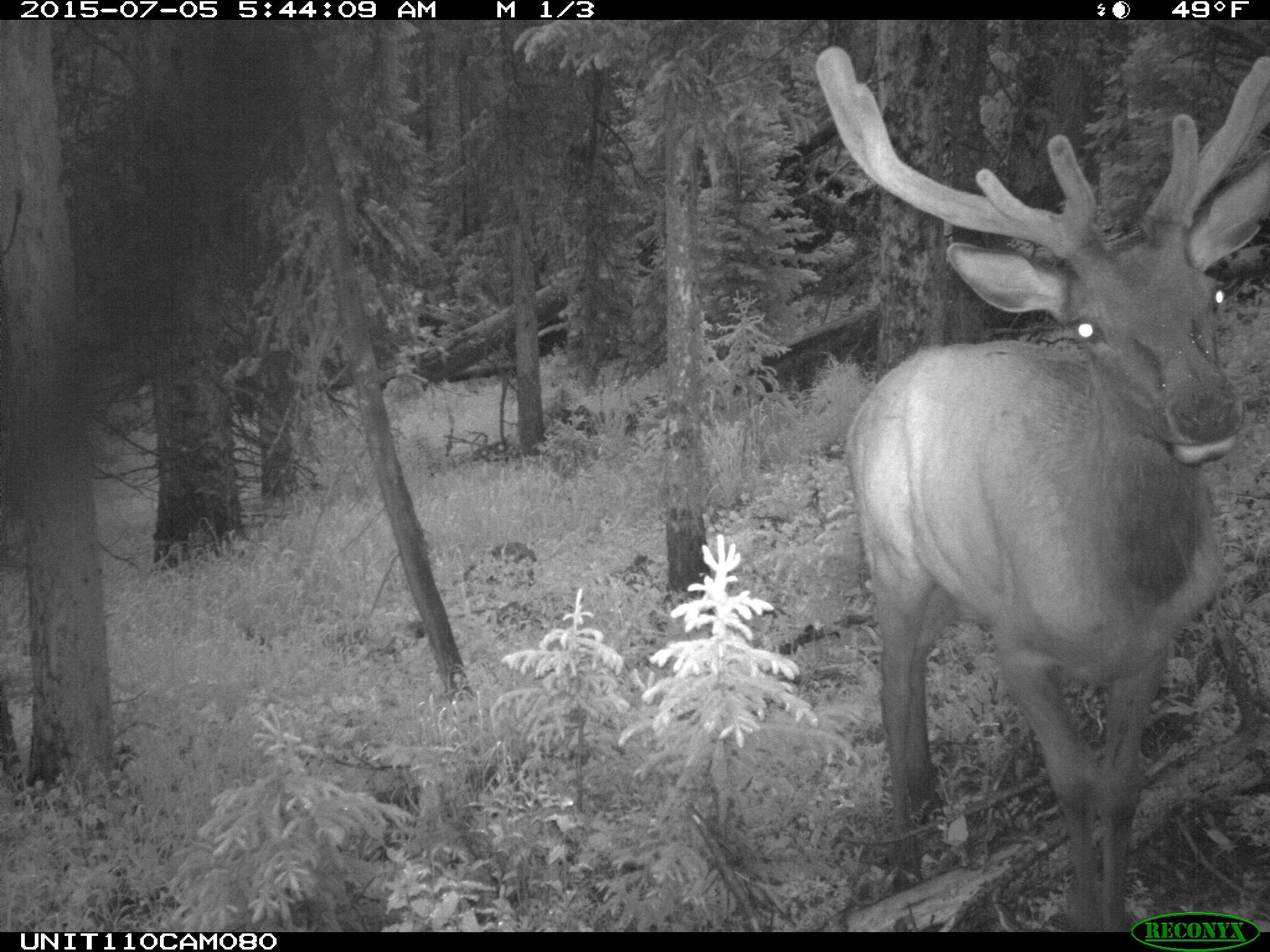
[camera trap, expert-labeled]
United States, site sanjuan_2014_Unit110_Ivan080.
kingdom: Animalia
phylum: Chordata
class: Mammalia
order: Artiodactyla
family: Cervidae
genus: Cervus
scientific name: Cervus elaphus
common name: red deer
Cervus elaphus (red deer).